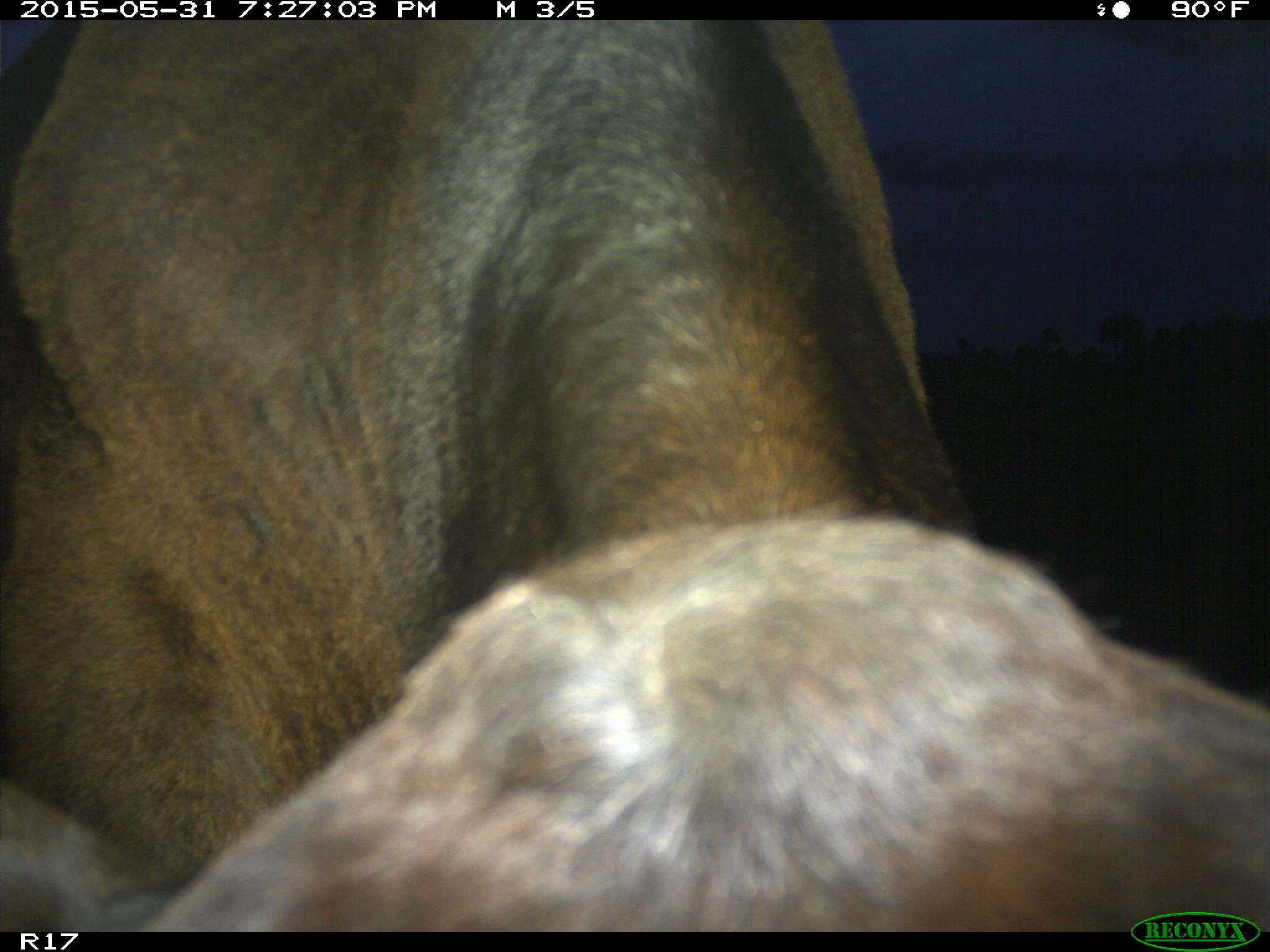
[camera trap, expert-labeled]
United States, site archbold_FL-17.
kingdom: Animalia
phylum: Chordata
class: Mammalia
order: Artiodactyla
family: Bovidae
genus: Bos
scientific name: Bos taurus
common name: domestic cow